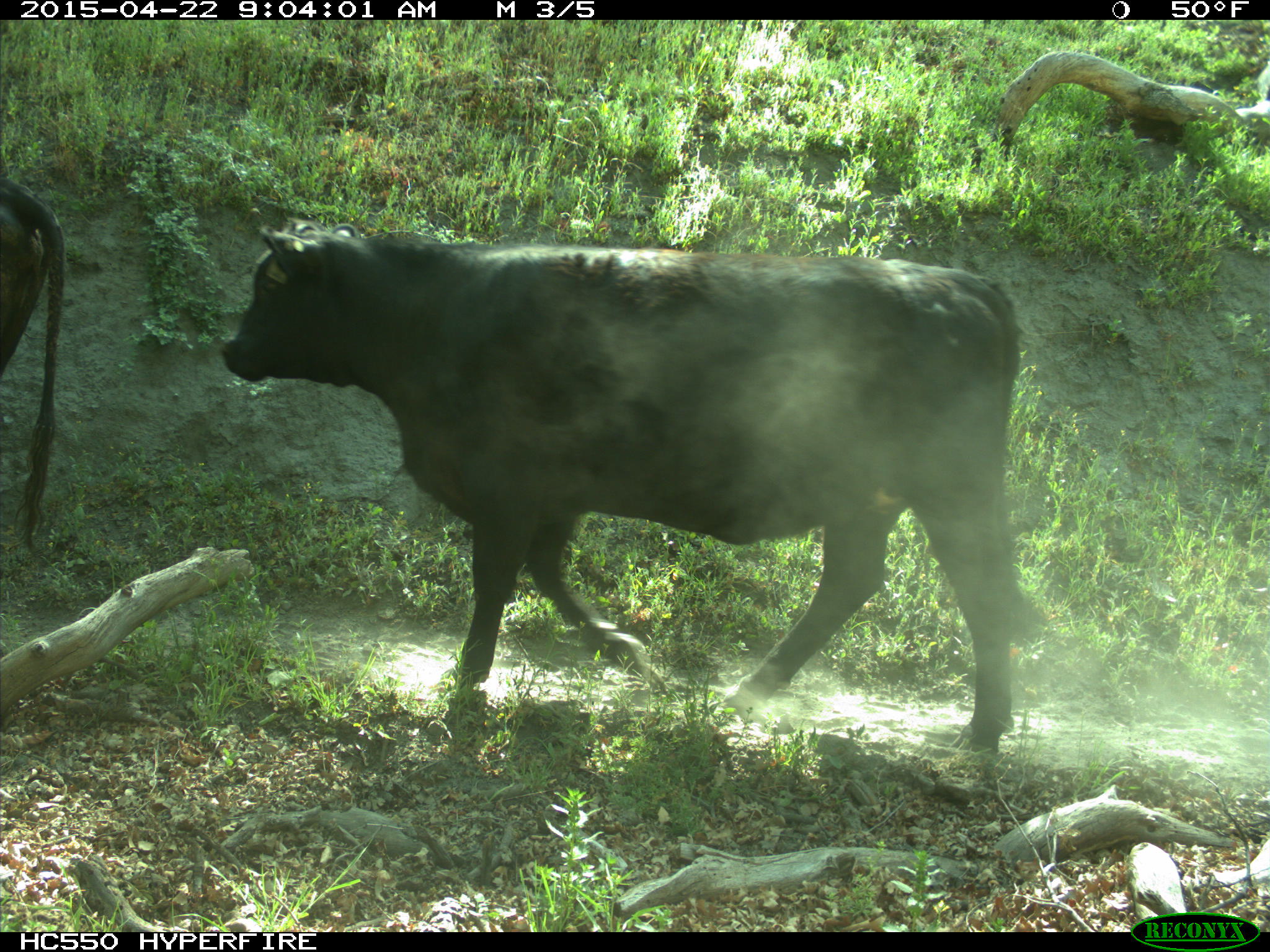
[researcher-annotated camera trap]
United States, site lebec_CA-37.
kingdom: Animalia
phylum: Chordata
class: Mammalia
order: Artiodactyla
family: Bovidae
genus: Bos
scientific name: Bos taurus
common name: domestic cow